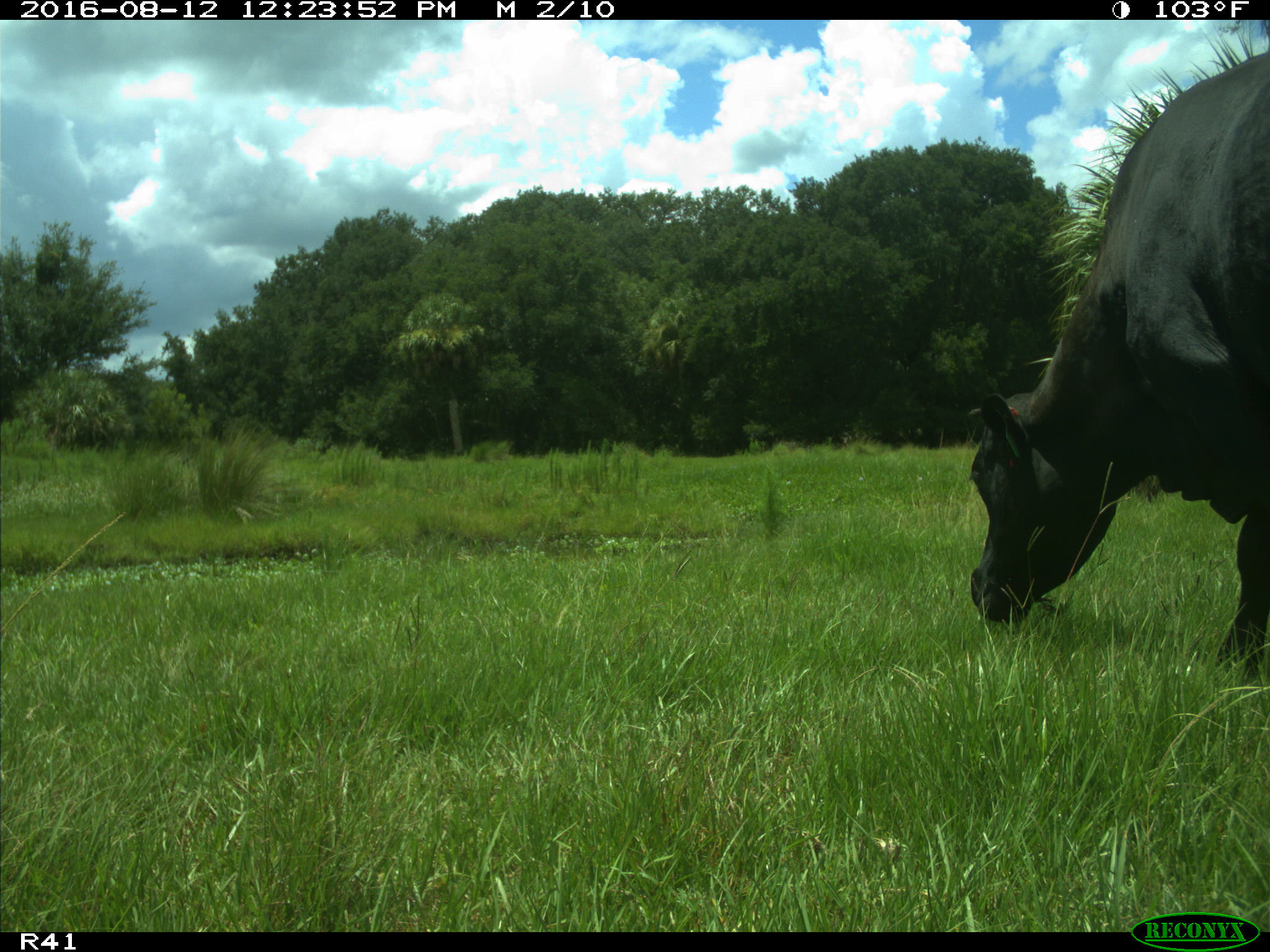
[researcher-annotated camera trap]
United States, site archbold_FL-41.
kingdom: Animalia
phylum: Chordata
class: Mammalia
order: Artiodactyla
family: Bovidae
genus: Bos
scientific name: Bos taurus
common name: domestic cow